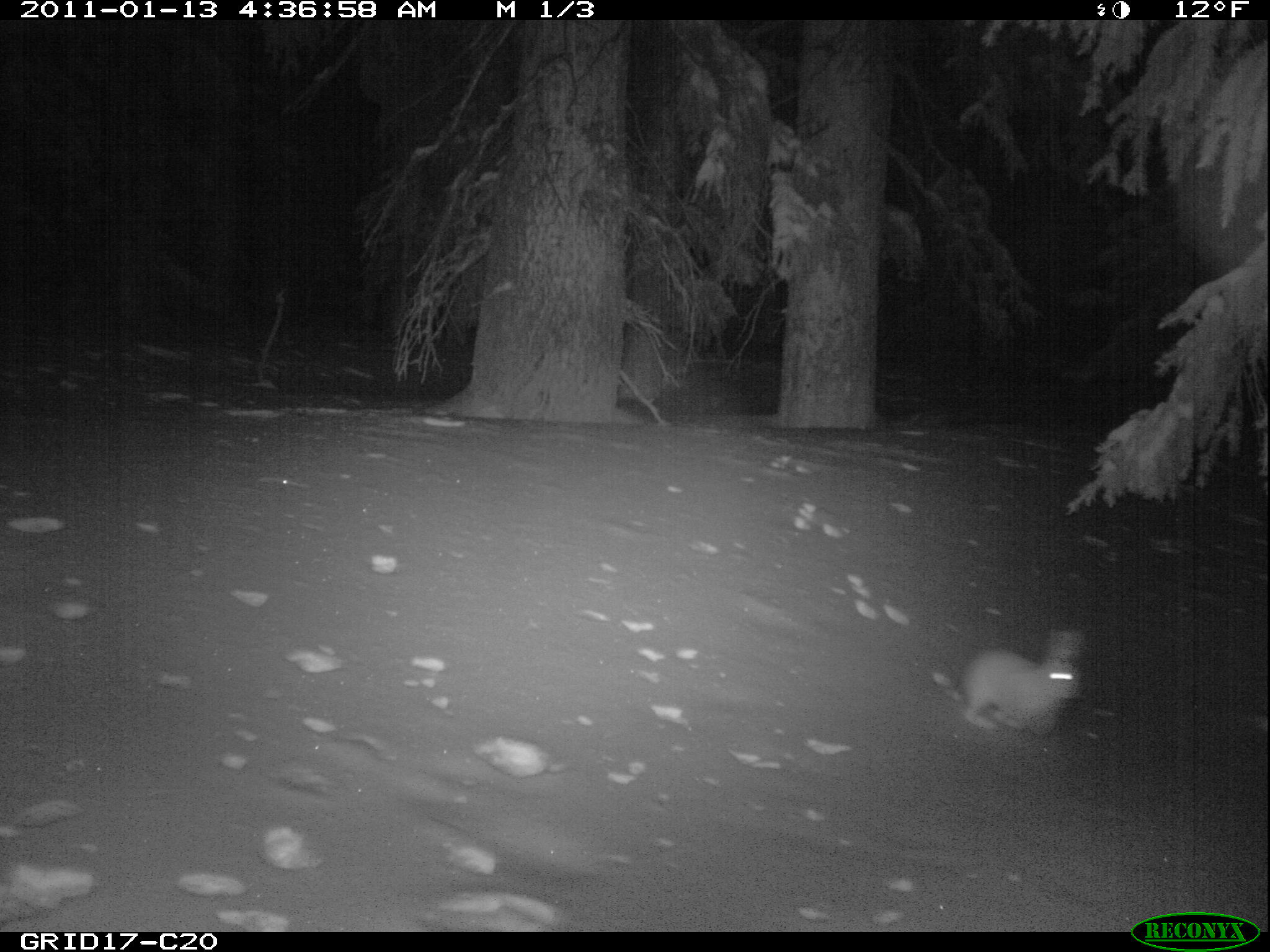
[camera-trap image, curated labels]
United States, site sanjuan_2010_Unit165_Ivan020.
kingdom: Animalia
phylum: Chordata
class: Mammalia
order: Lagomorpha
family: Leporidae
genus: Lepus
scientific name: Lepus americanus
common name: snowshoe hare